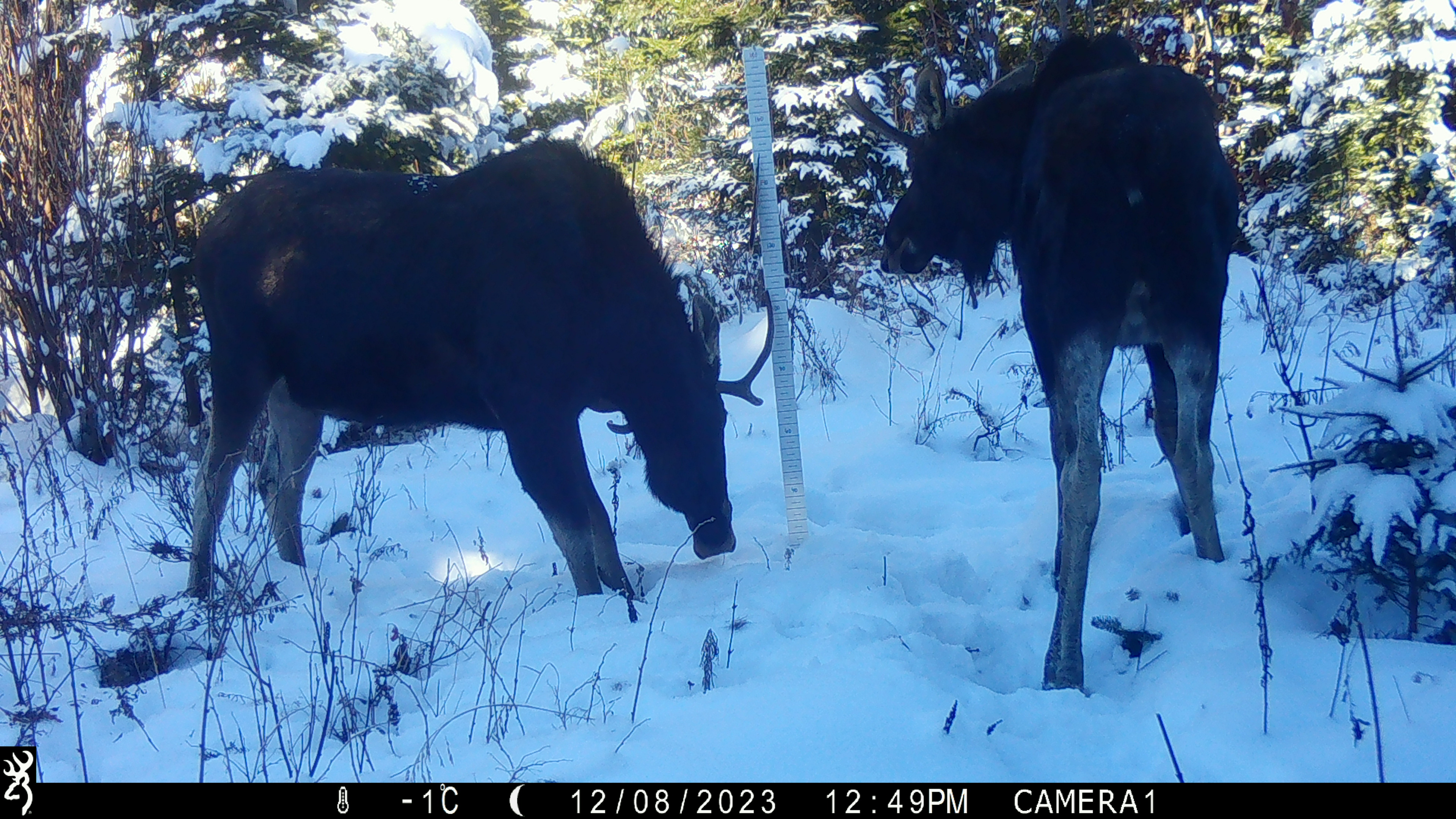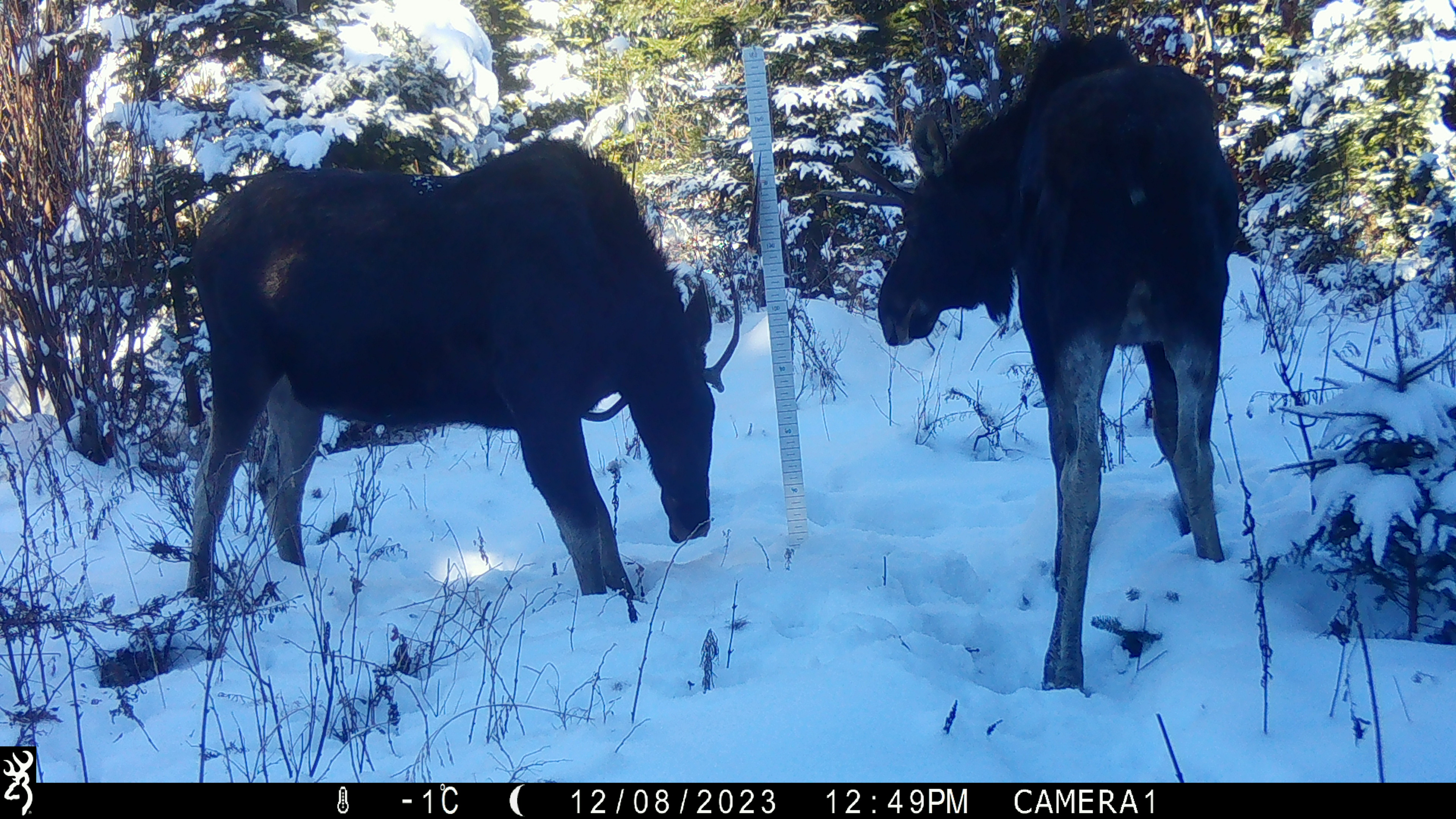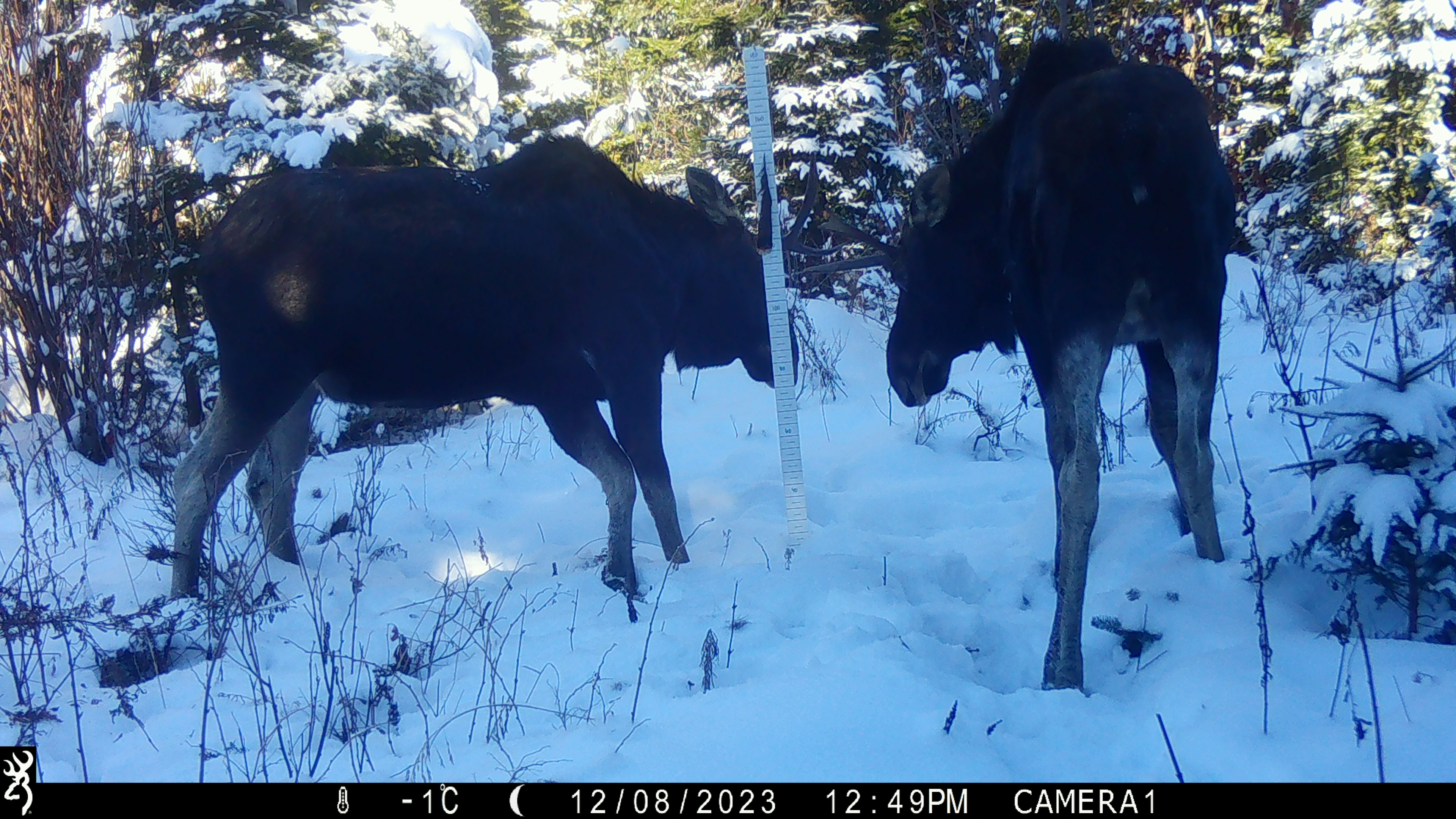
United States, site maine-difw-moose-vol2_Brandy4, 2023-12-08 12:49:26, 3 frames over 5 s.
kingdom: Animalia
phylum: Chordata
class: Mammalia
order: Artiodactyla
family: Cervidae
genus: Alces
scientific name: Alces alces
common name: moose